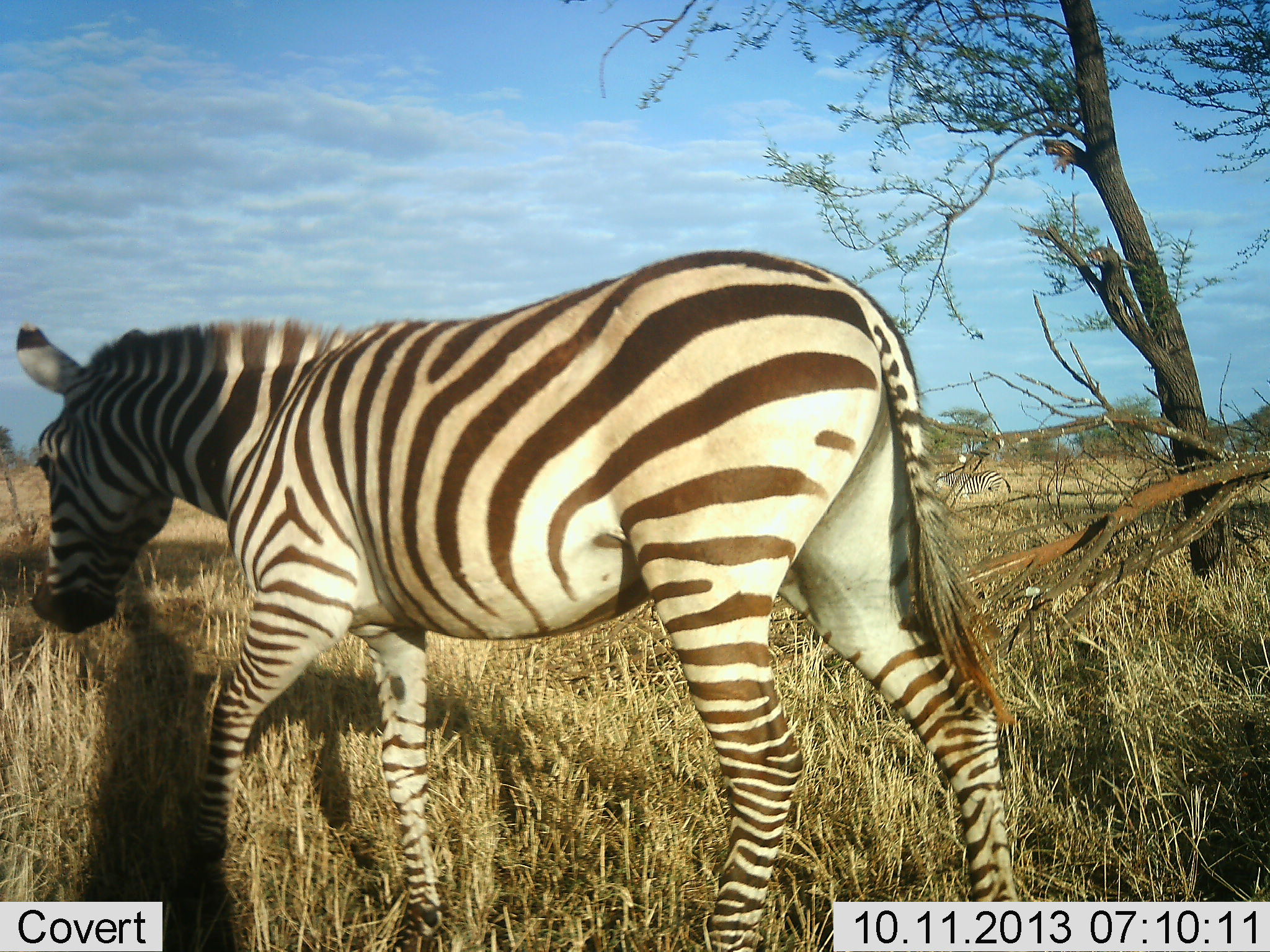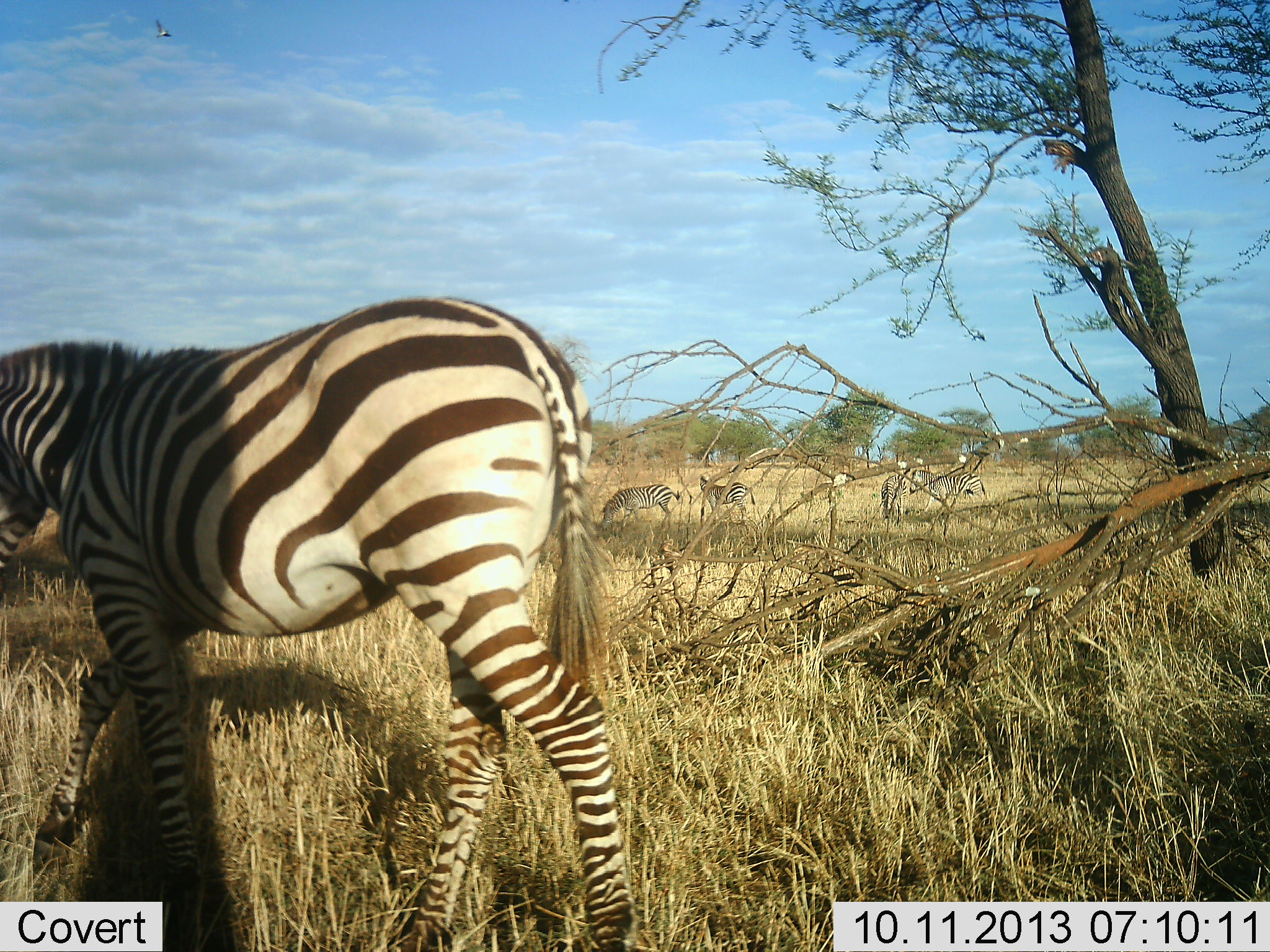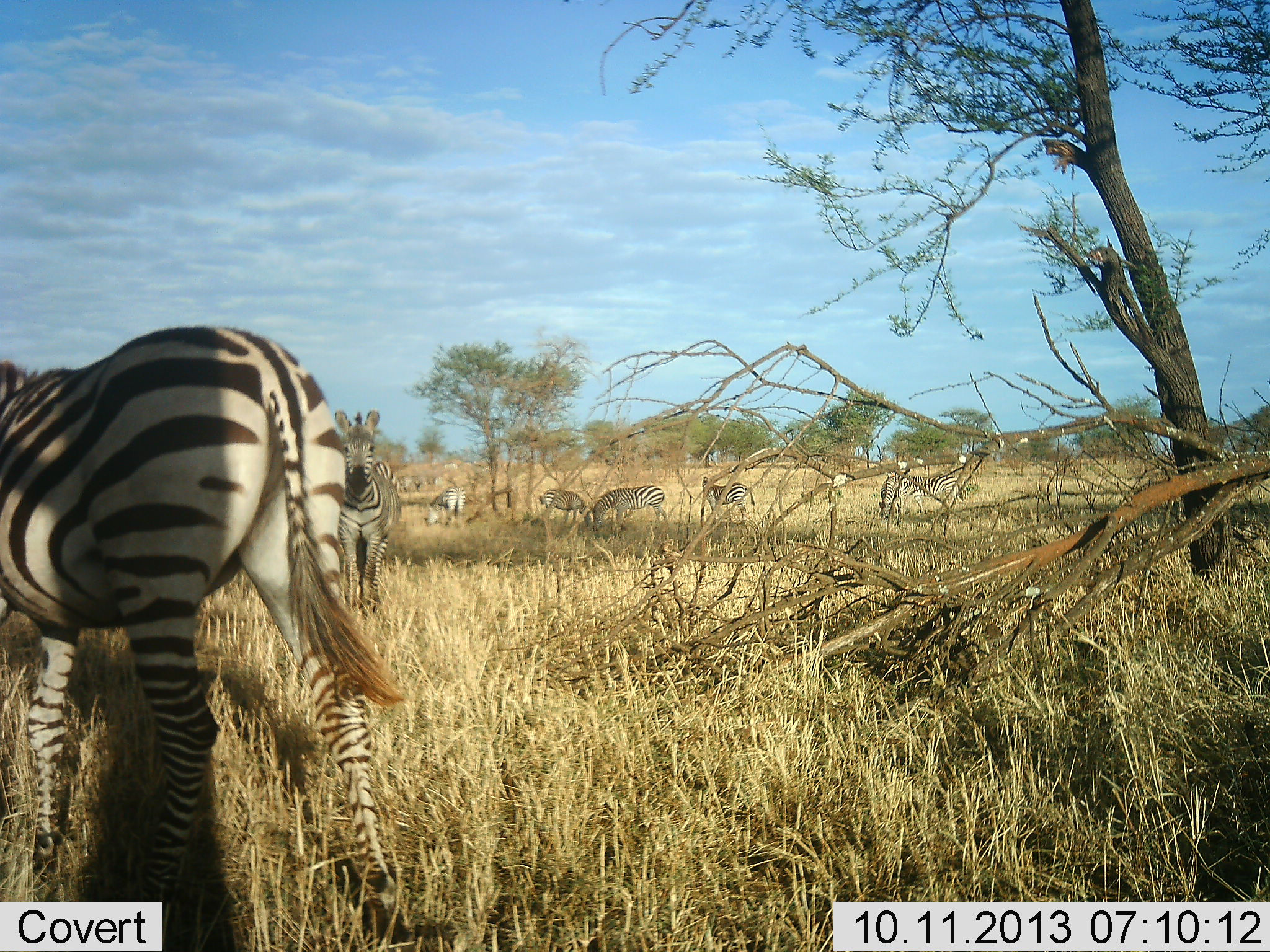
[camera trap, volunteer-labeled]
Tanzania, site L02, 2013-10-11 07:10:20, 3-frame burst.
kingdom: Animalia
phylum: Chordata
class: Mammalia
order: Perissodactyla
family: Equidae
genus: Equus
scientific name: Equus quagga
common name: plains zebra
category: zebra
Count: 6.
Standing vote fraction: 58%.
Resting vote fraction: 0%.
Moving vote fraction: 83%.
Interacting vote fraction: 4%.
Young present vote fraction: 0%.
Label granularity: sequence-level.